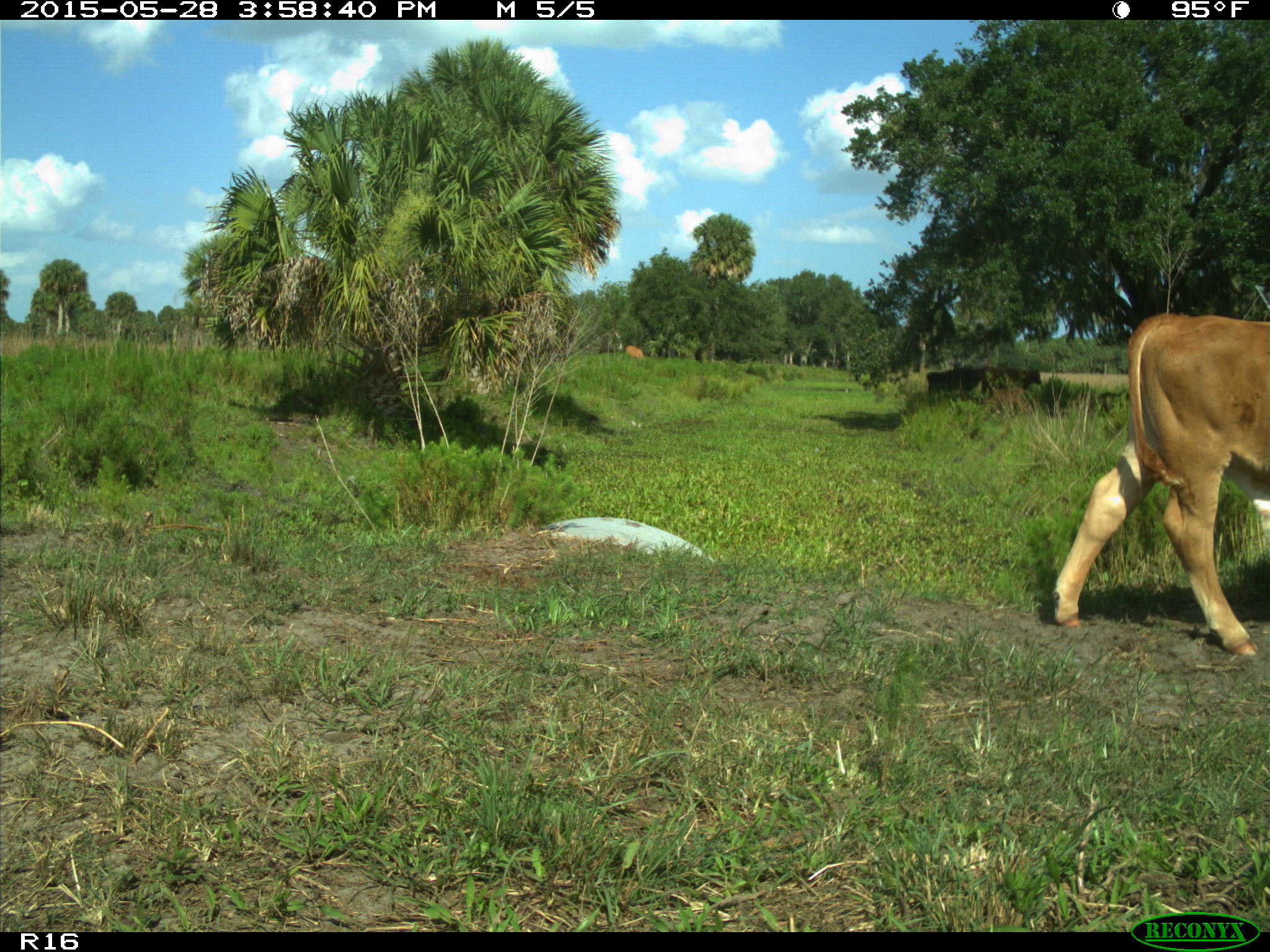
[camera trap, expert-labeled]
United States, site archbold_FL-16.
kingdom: Animalia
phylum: Chordata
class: Mammalia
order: Artiodactyla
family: Bovidae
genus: Bos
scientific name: Bos taurus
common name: domestic cow